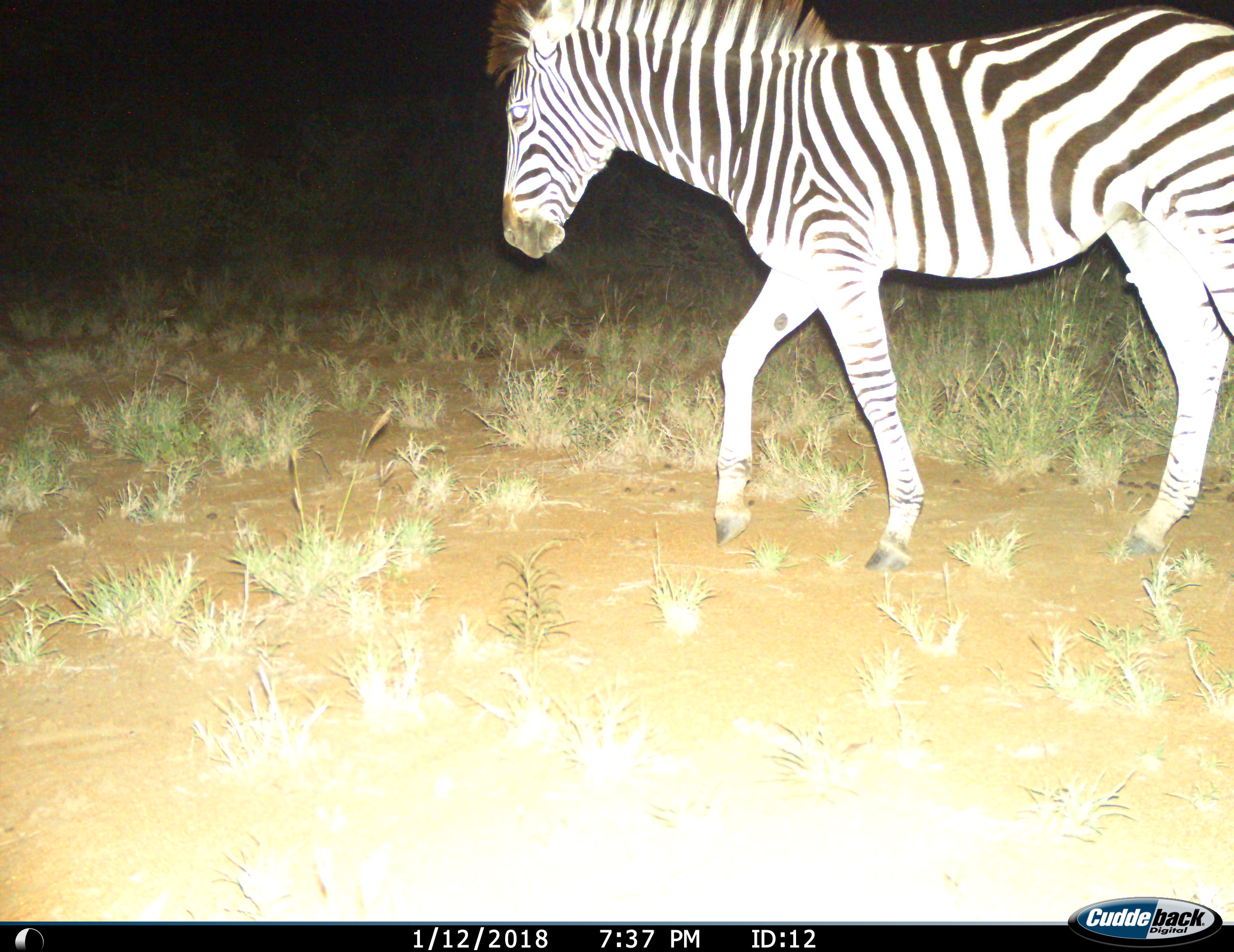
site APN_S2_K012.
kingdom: Animalia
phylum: Chordata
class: Mammalia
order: Perissodactyla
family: Equidae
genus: Equus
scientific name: Equus quagga burchellii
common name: burchell's zebra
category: zebraburchells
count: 1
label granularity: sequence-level